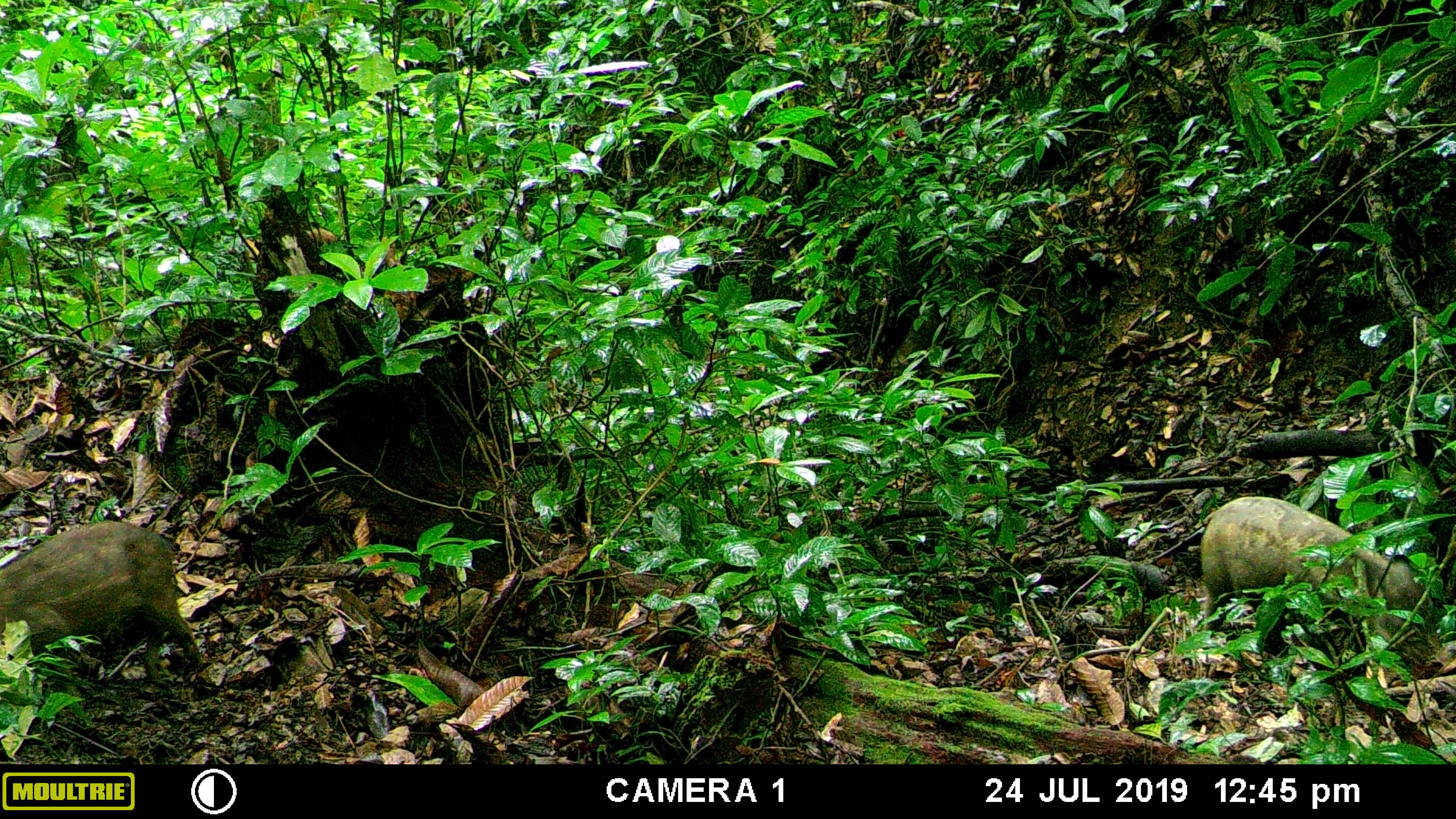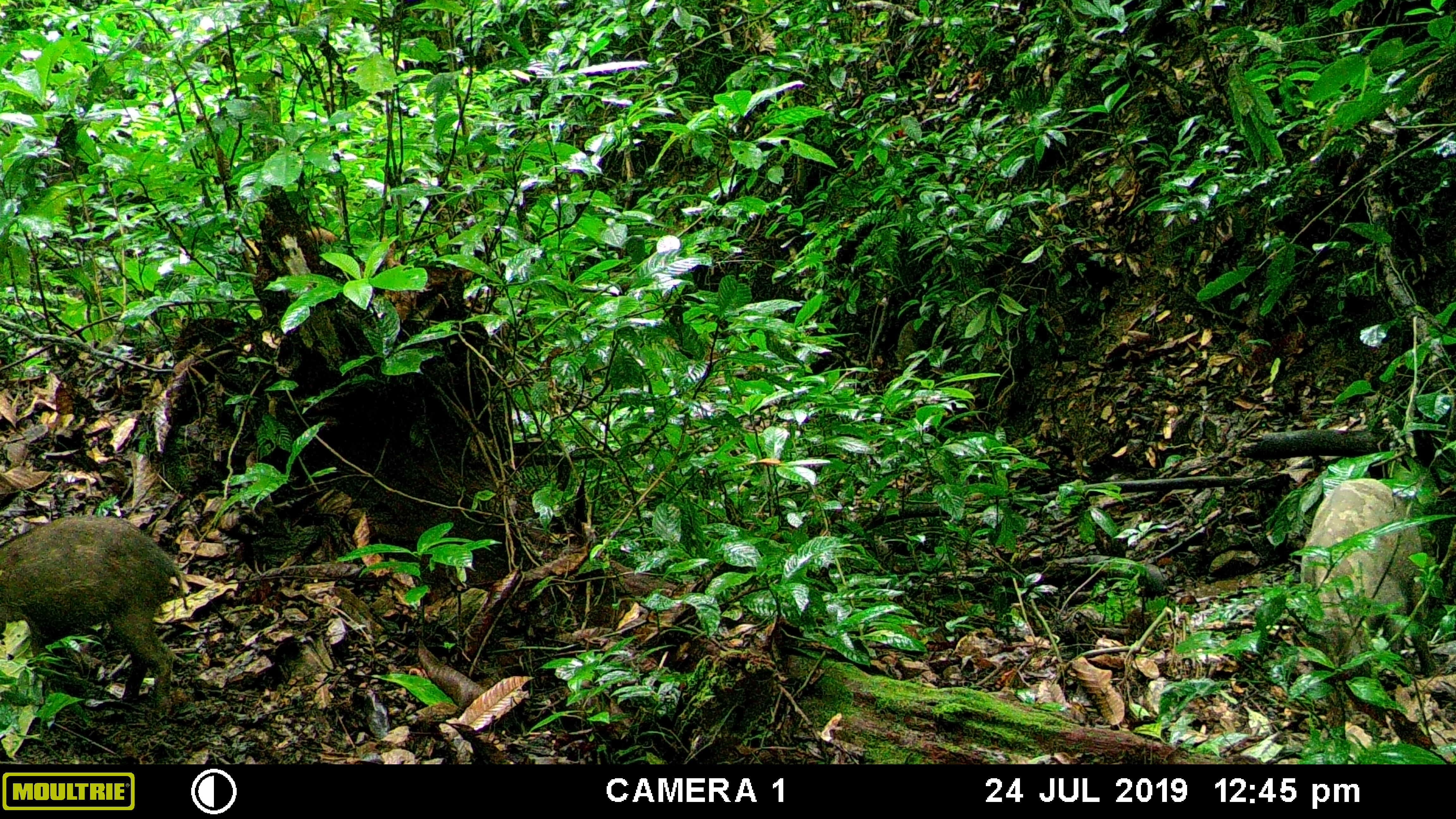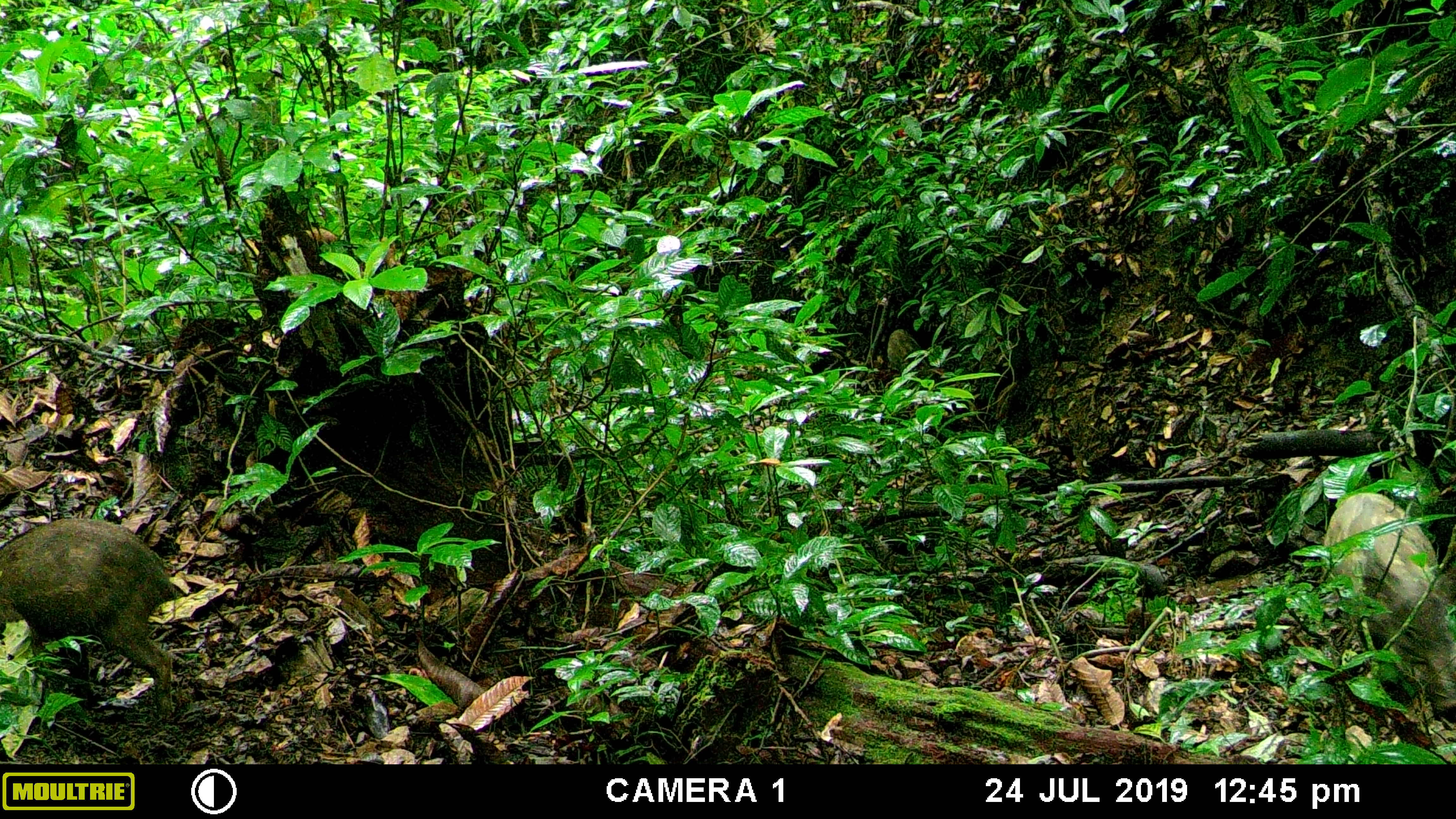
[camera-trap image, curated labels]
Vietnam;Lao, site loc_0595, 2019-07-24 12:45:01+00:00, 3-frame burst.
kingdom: Animalia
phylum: Chordata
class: Mammalia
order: Artiodactyla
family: Suidae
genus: Sus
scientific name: Sus scrofa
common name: eurasian wild pig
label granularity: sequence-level